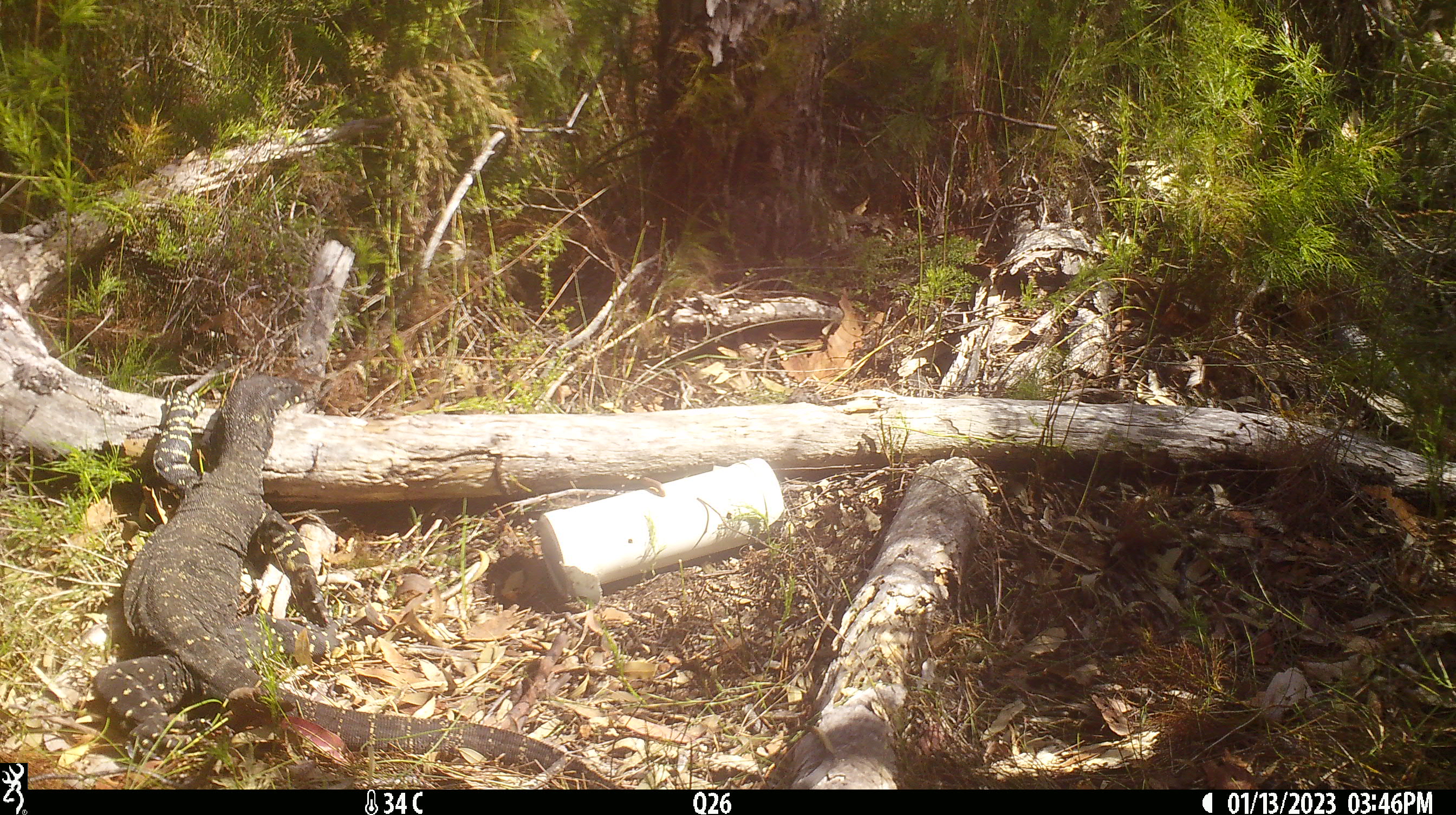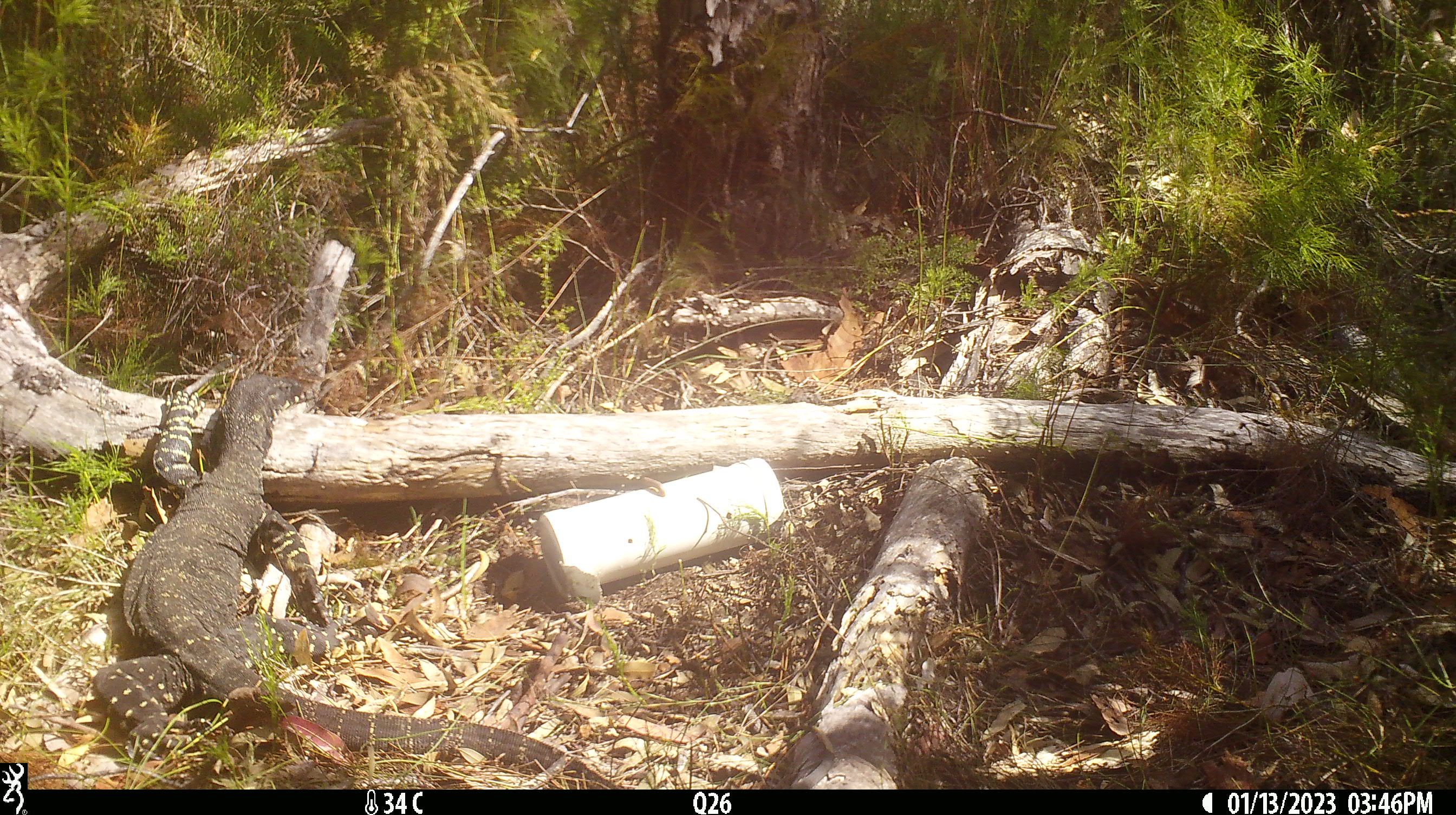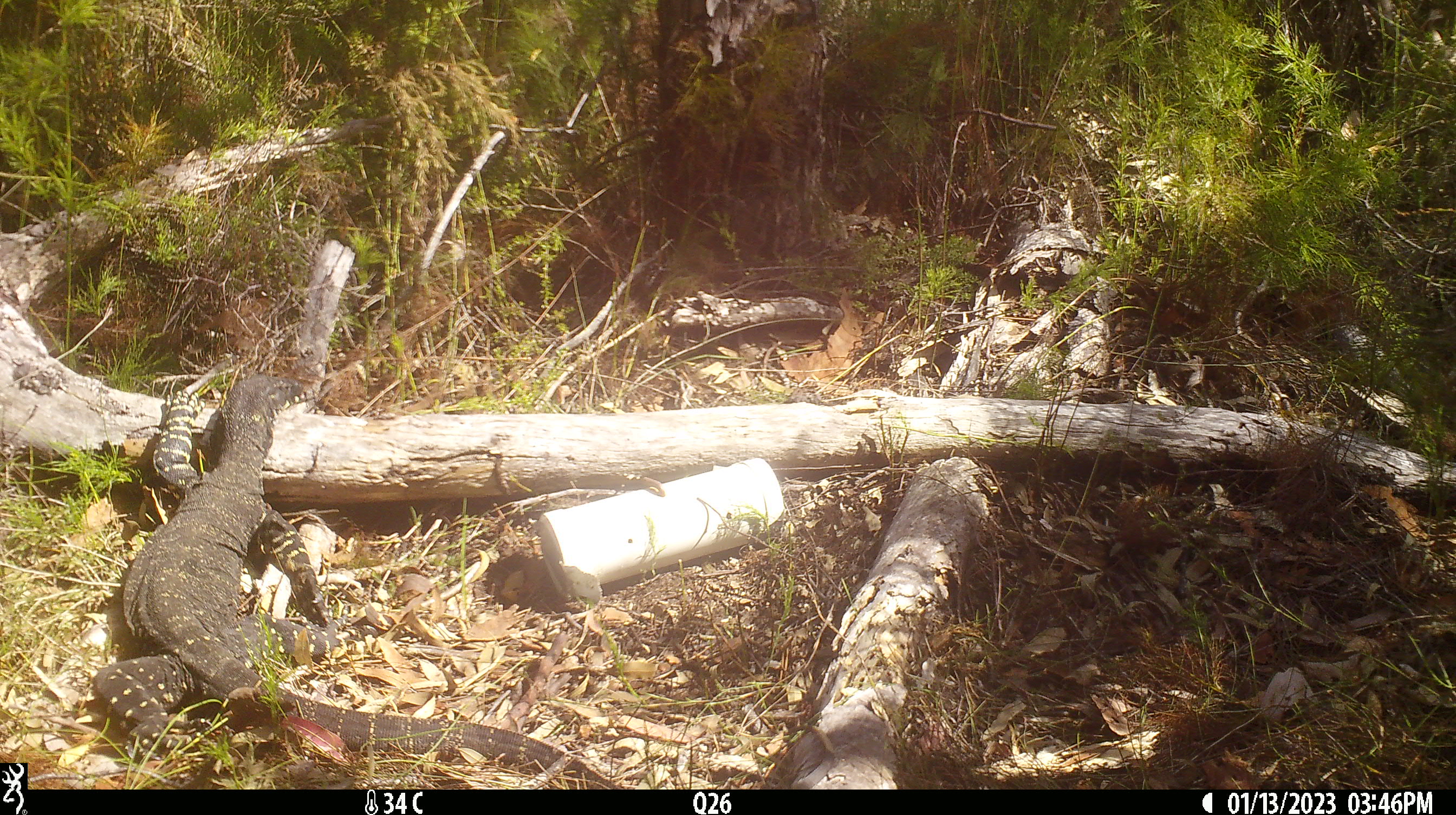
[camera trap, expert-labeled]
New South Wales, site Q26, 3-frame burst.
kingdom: Animalia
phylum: Chordata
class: Reptilia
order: Squamata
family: Varanidae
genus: Varanus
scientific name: Varanus varius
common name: lace monitor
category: goanna